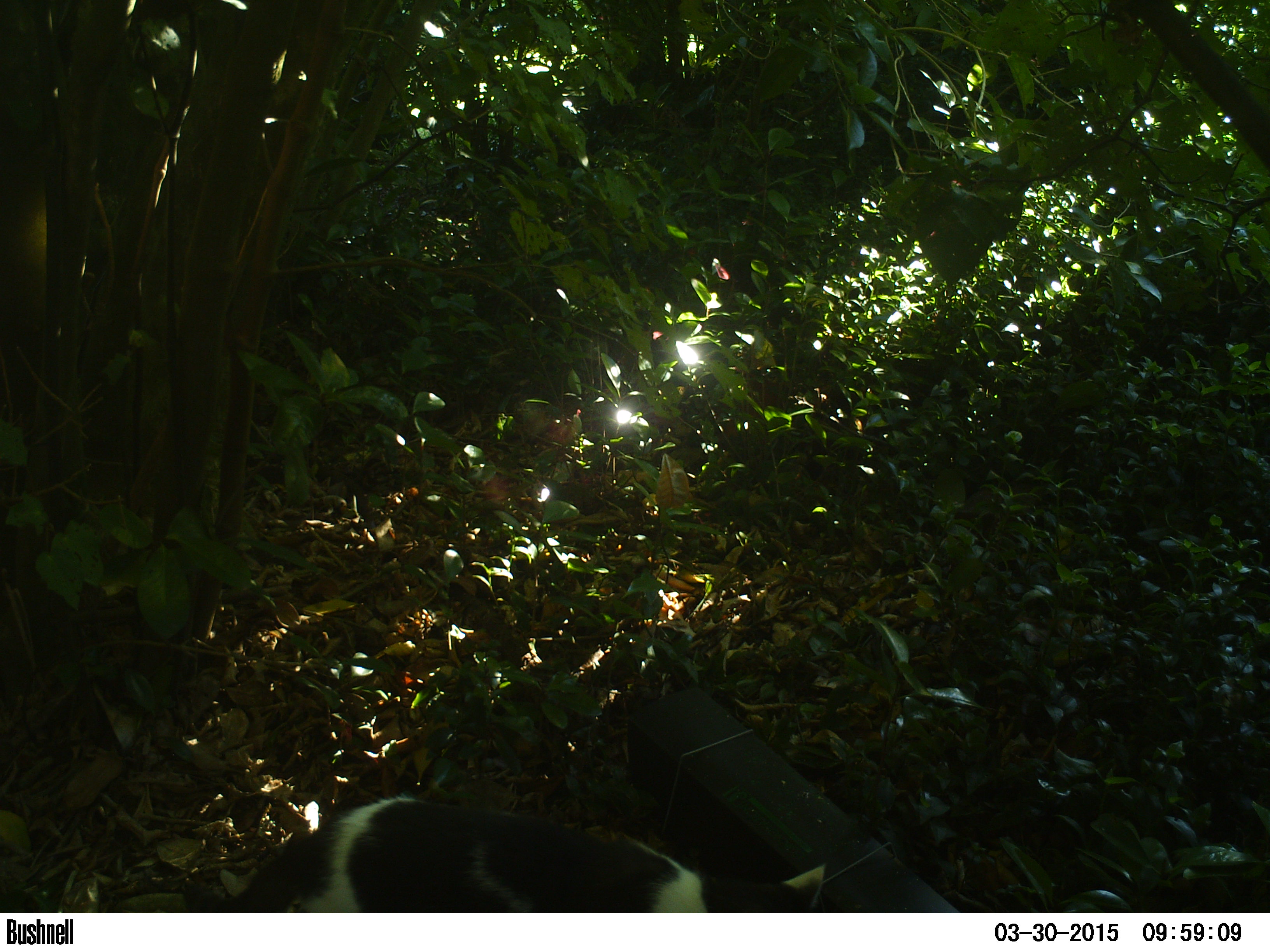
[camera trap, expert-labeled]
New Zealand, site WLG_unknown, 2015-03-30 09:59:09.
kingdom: Animalia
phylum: Chordata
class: Mammalia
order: Carnivora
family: Felidae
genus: Felis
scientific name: Felis catus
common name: domestic cat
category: cat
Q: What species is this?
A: Cat (domestic cat) (Felis catus).